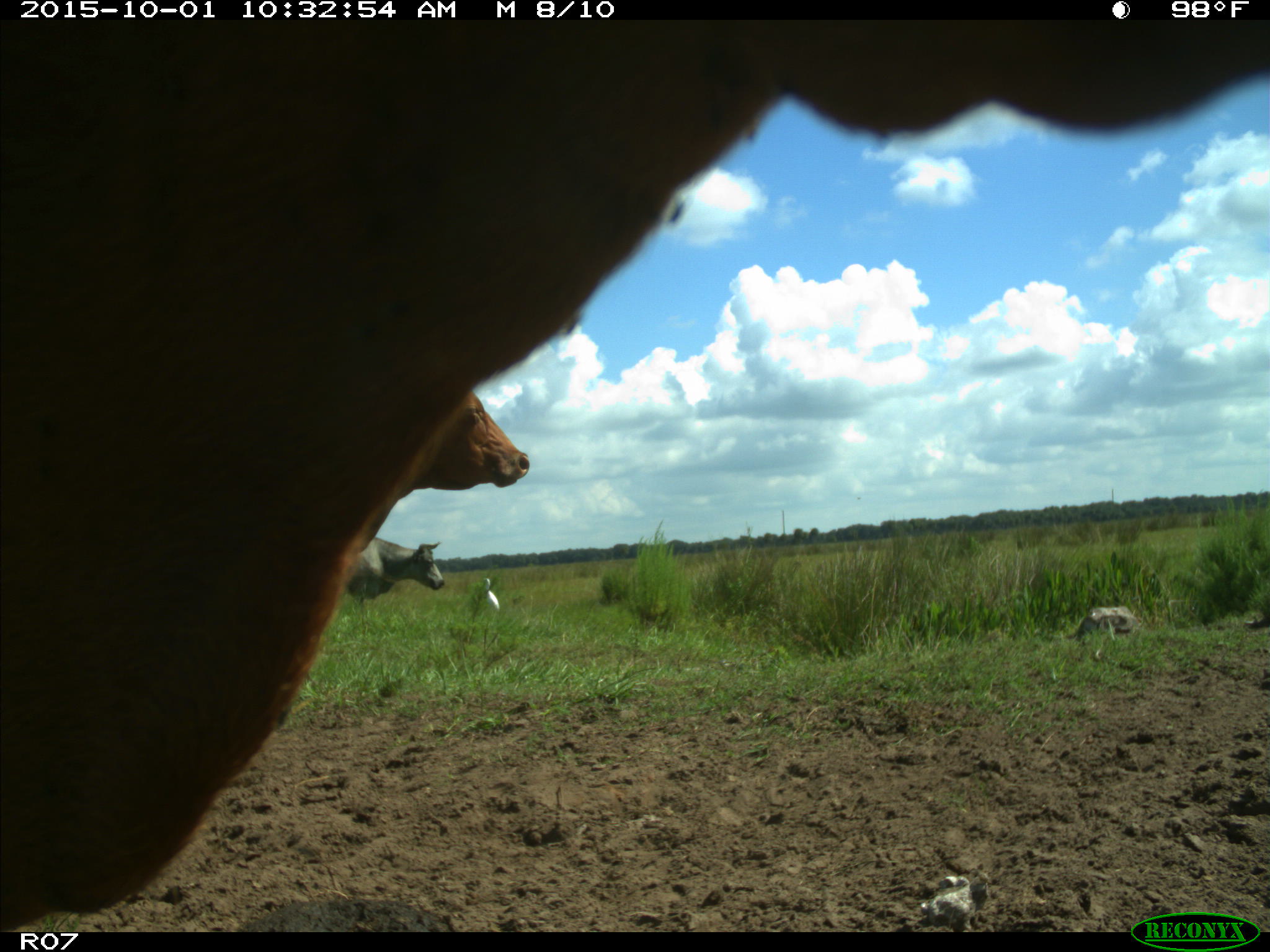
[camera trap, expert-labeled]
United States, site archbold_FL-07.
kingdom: Animalia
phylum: Chordata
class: Mammalia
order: Artiodactyla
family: Bovidae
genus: Bos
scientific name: Bos taurus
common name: domestic cow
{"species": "Bos taurus (domestic cow)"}